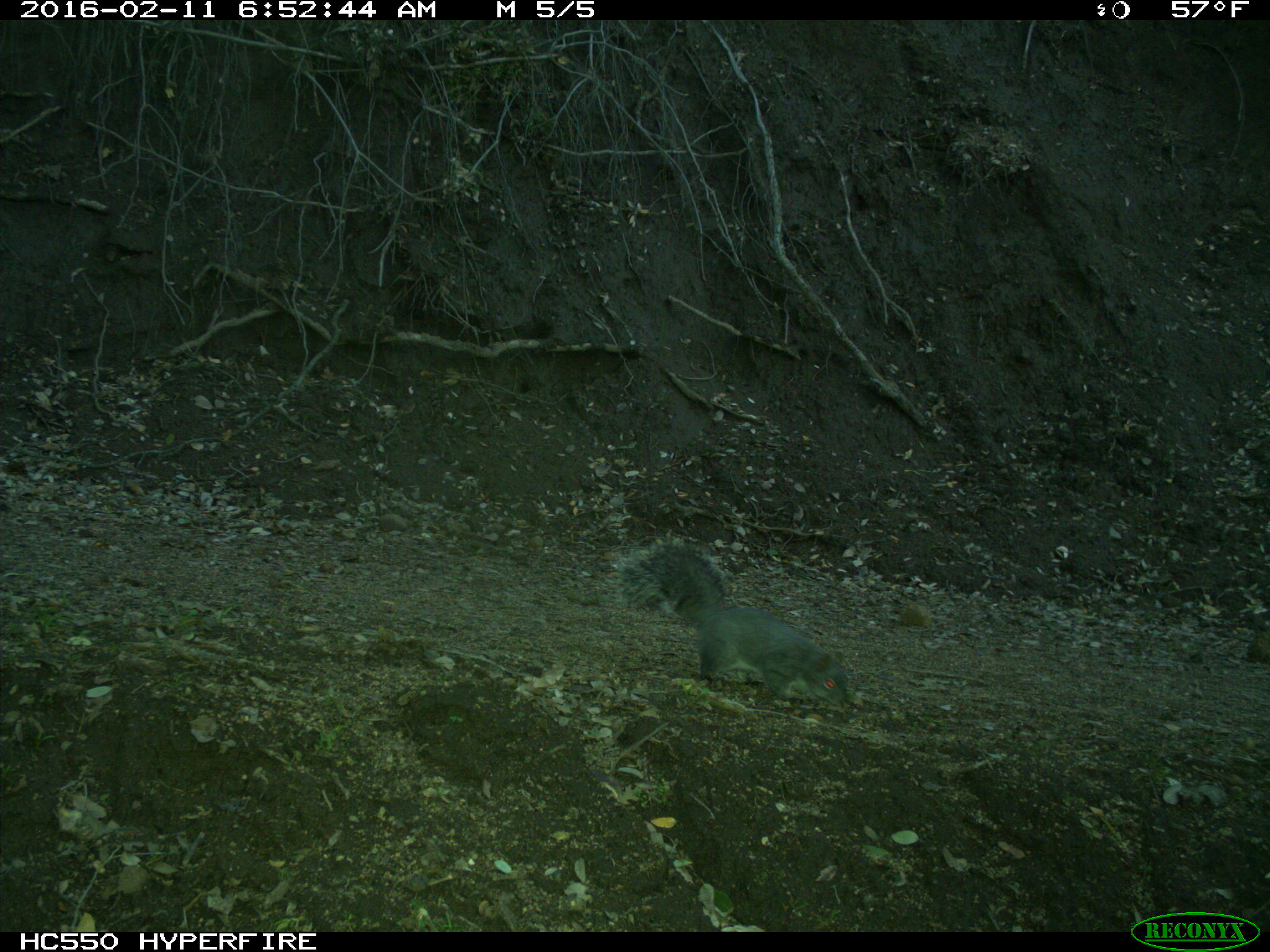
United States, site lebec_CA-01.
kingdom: Animalia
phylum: Chordata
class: Mammalia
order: Rodentia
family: Sciuridae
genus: Sciurus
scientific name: Sciurus carolinensis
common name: eastern gray squirrel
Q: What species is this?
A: Sciurus carolinensis (eastern gray squirrel).